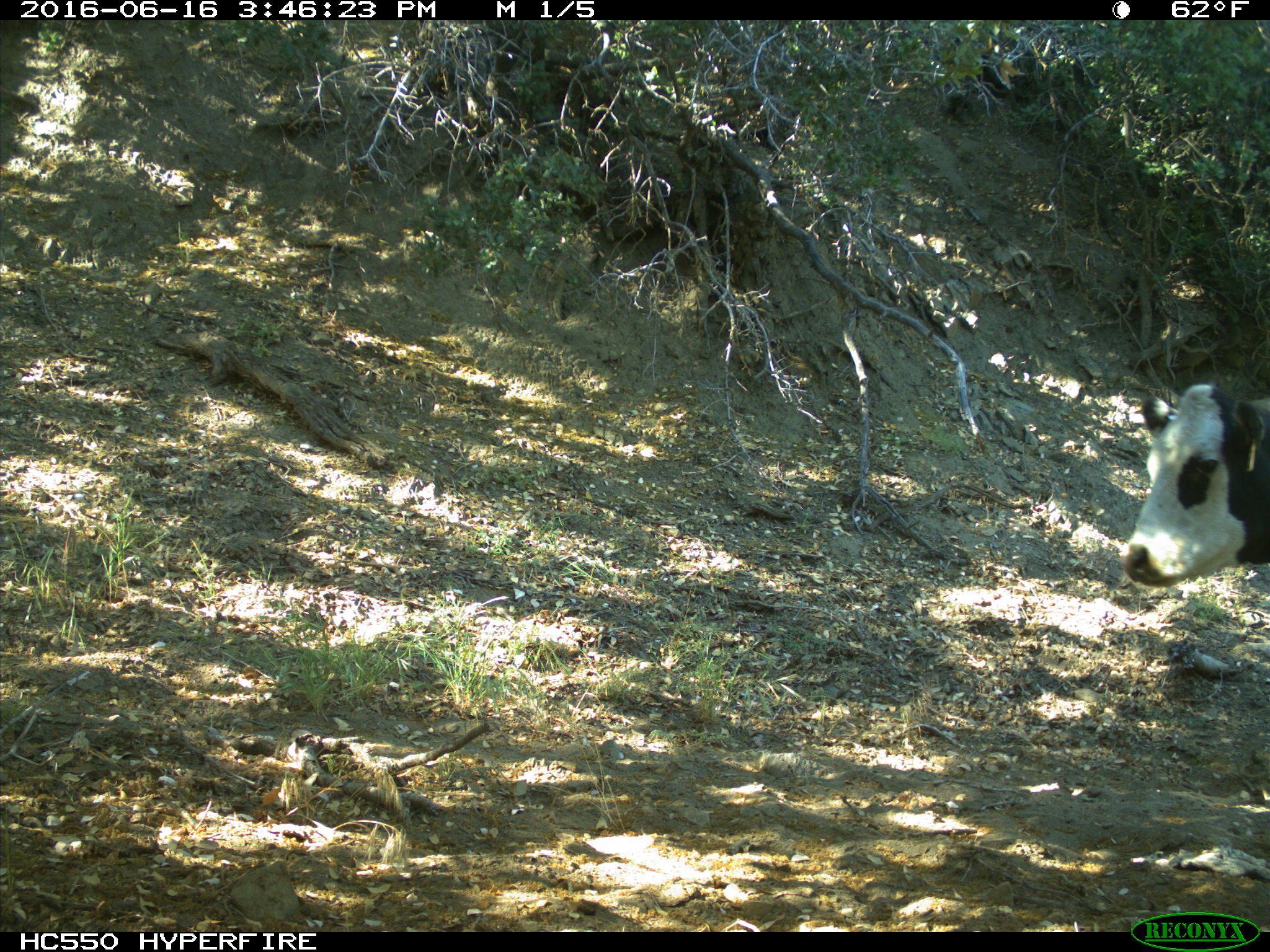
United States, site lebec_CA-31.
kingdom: Animalia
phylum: Chordata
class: Mammalia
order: Artiodactyla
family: Bovidae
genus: Bos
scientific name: Bos taurus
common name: domestic cow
Bos taurus (domestic cow).